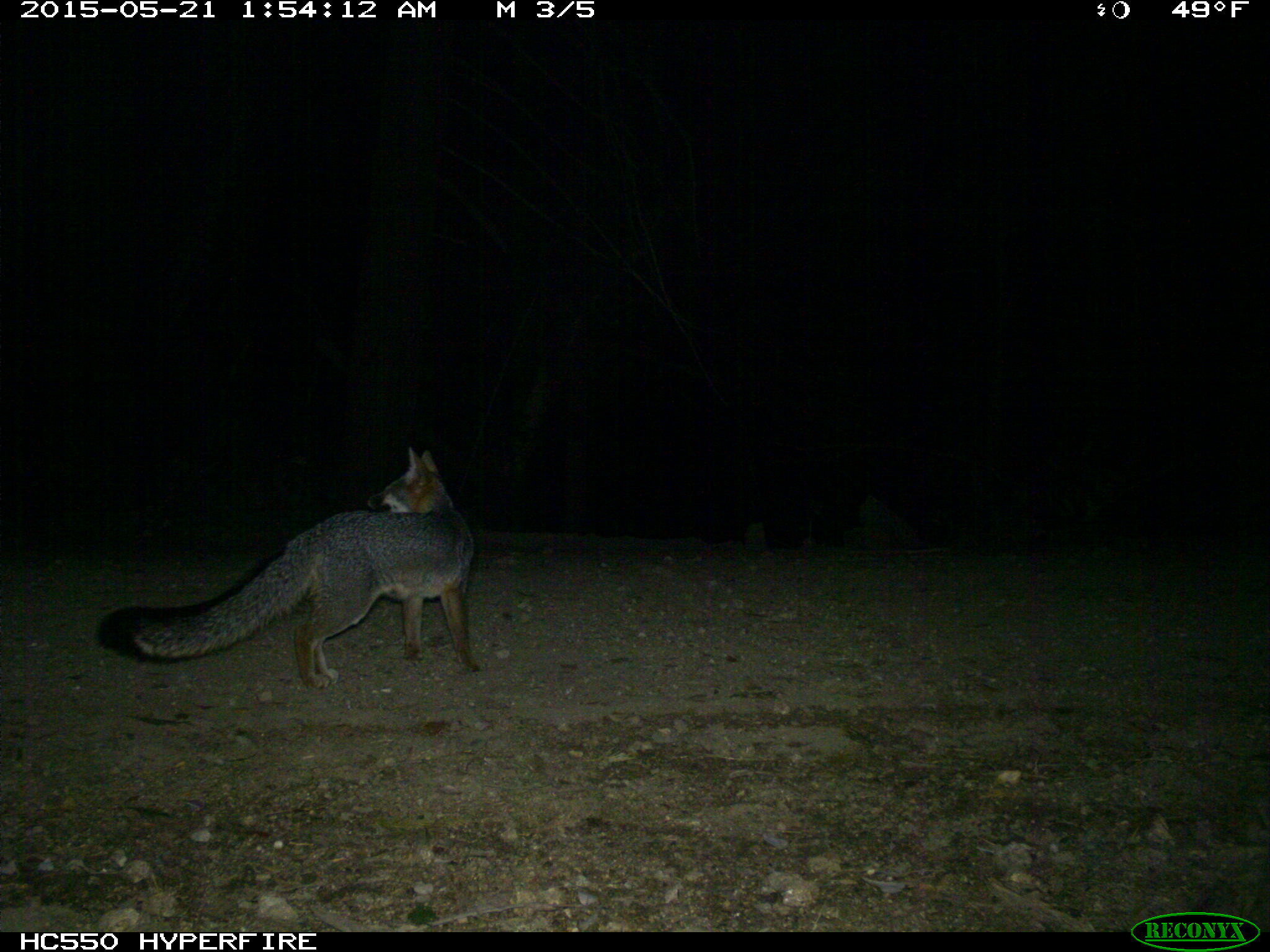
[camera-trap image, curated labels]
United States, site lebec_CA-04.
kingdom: Animalia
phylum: Chordata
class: Mammalia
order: Carnivora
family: Canidae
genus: Urocyon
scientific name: Urocyon cinereoargenteus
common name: gray fox